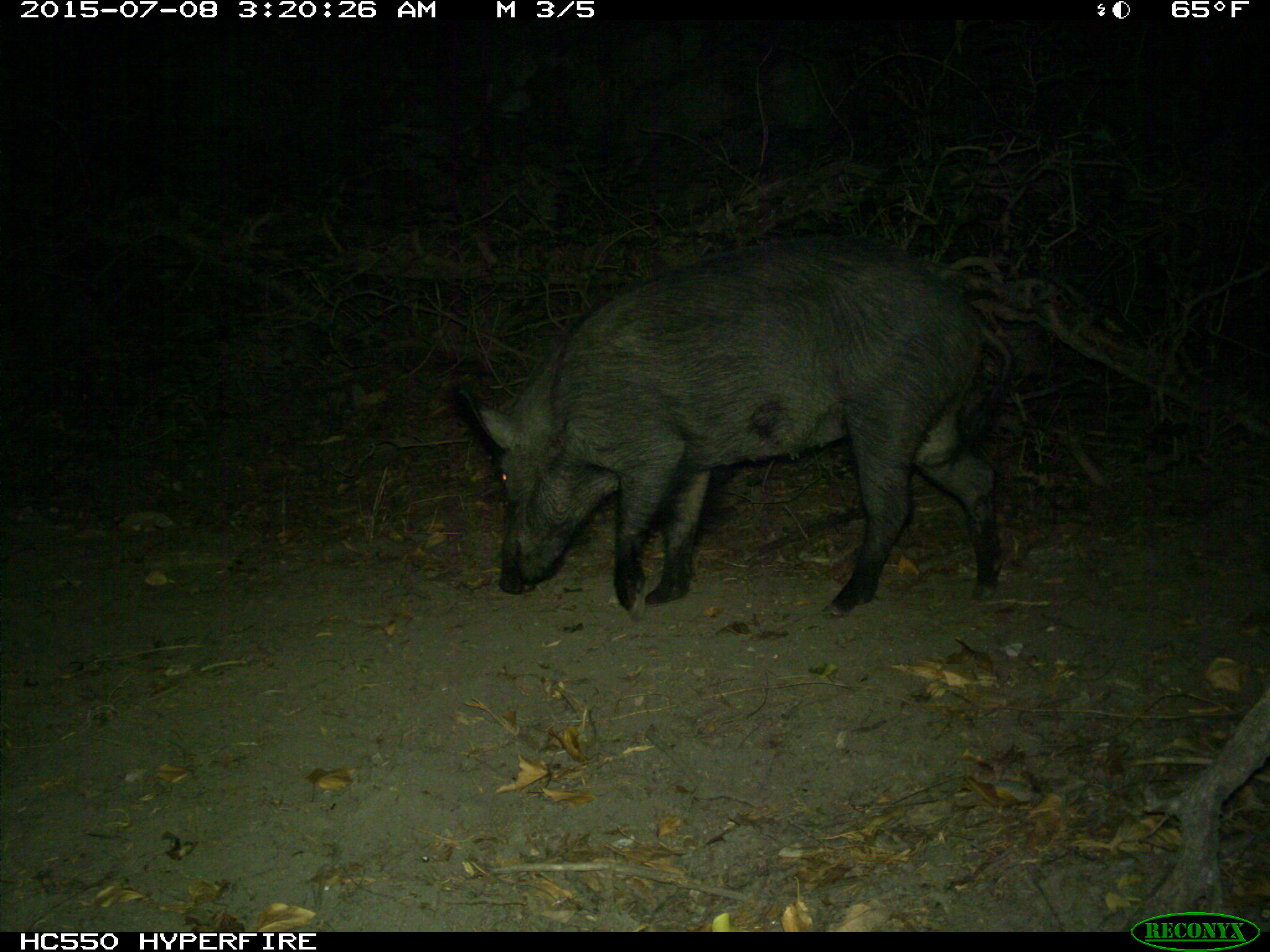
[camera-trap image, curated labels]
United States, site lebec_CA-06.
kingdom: Animalia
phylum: Chordata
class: Mammalia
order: Artiodactyla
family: Suidae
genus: Sus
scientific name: Sus scrofa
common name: wild boar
Sus scrofa (wild boar).